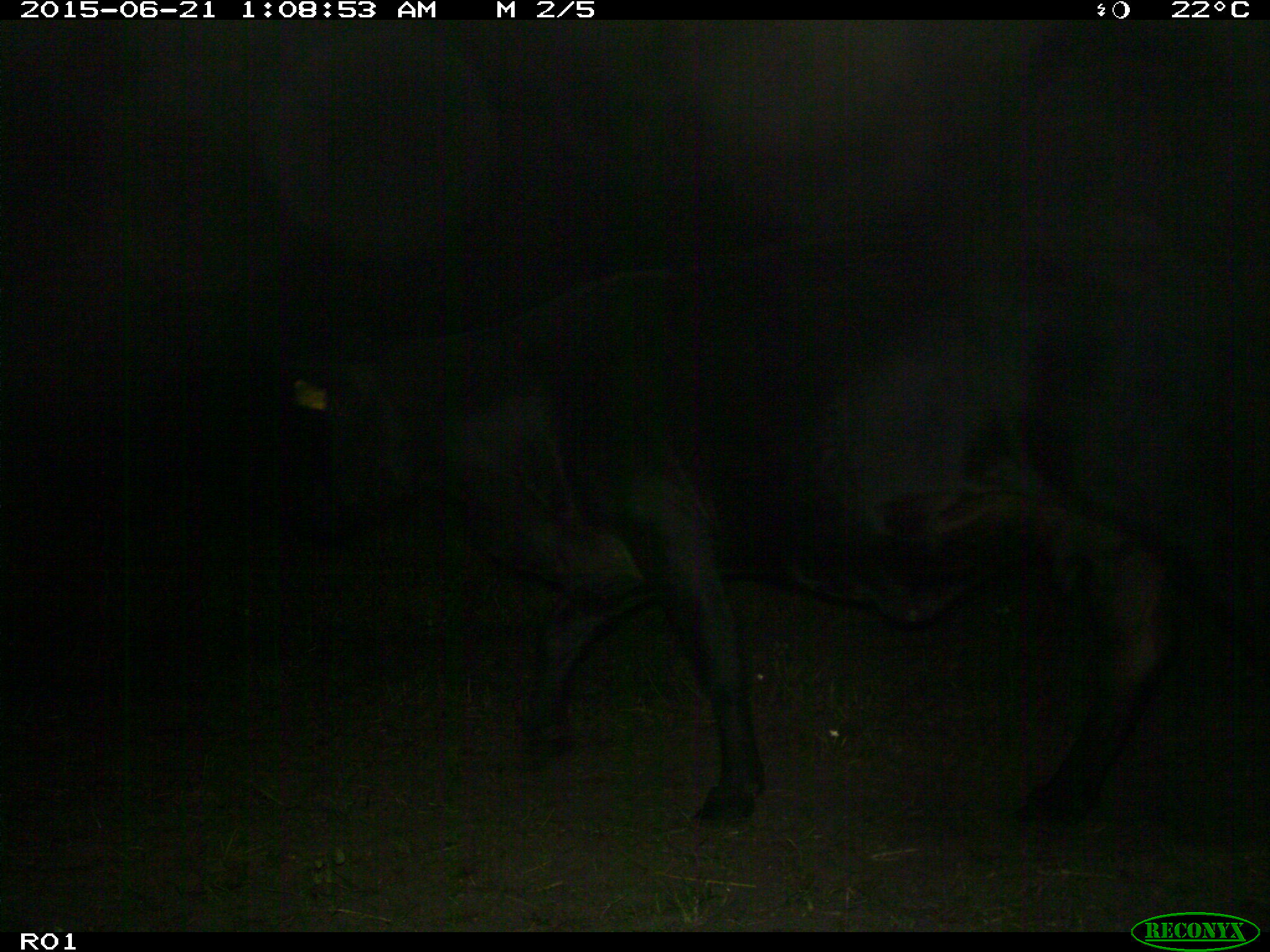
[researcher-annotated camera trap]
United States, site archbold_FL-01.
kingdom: Animalia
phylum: Chordata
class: Mammalia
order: Artiodactyla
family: Bovidae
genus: Bos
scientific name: Bos taurus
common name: domestic cow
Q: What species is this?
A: Bos taurus (domestic cow).